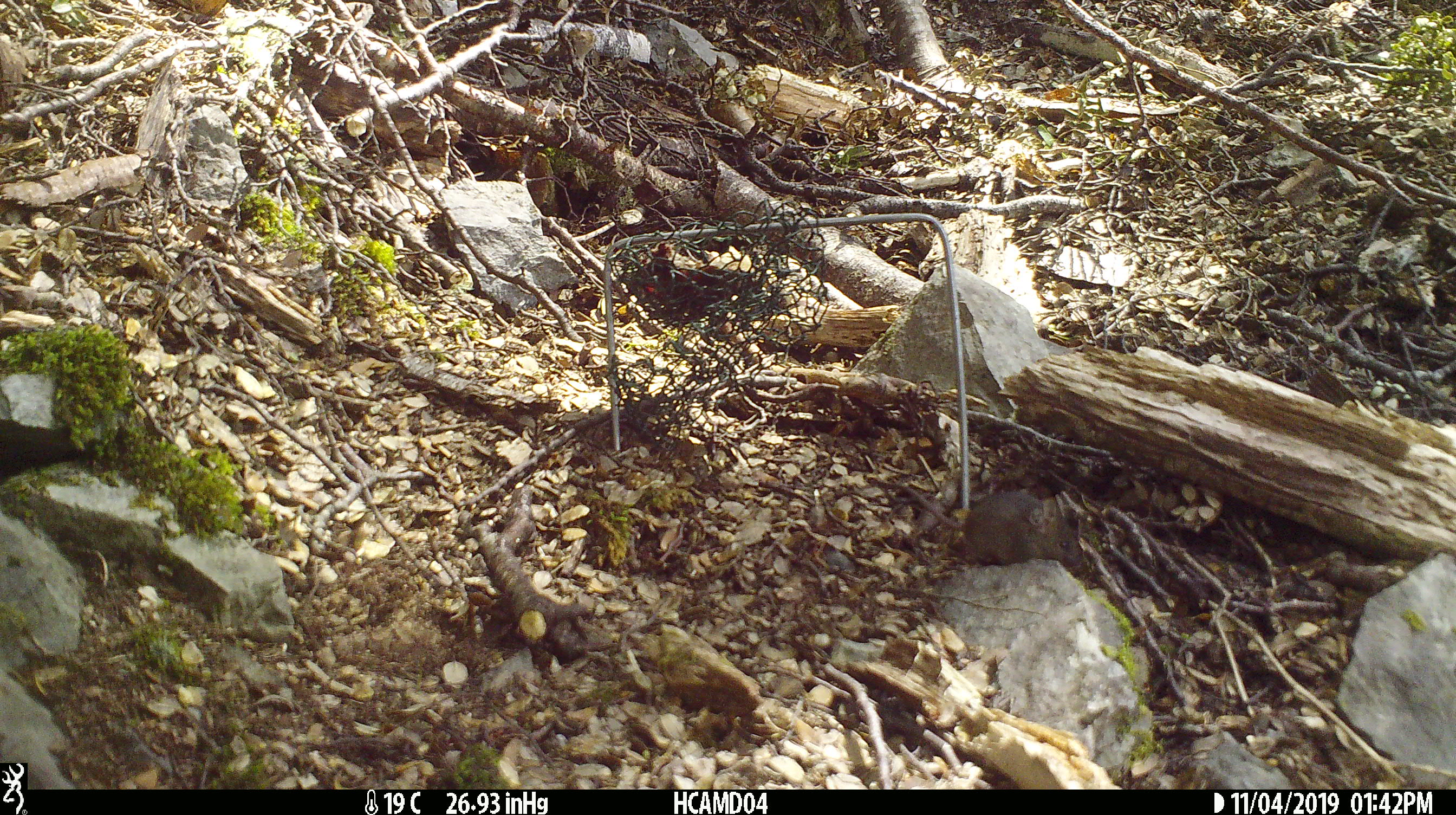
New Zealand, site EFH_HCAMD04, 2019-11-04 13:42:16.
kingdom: Animalia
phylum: Chordata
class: Mammalia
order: Rodentia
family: Muridae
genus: Mus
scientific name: Mus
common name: mouse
Mouse (Mus).